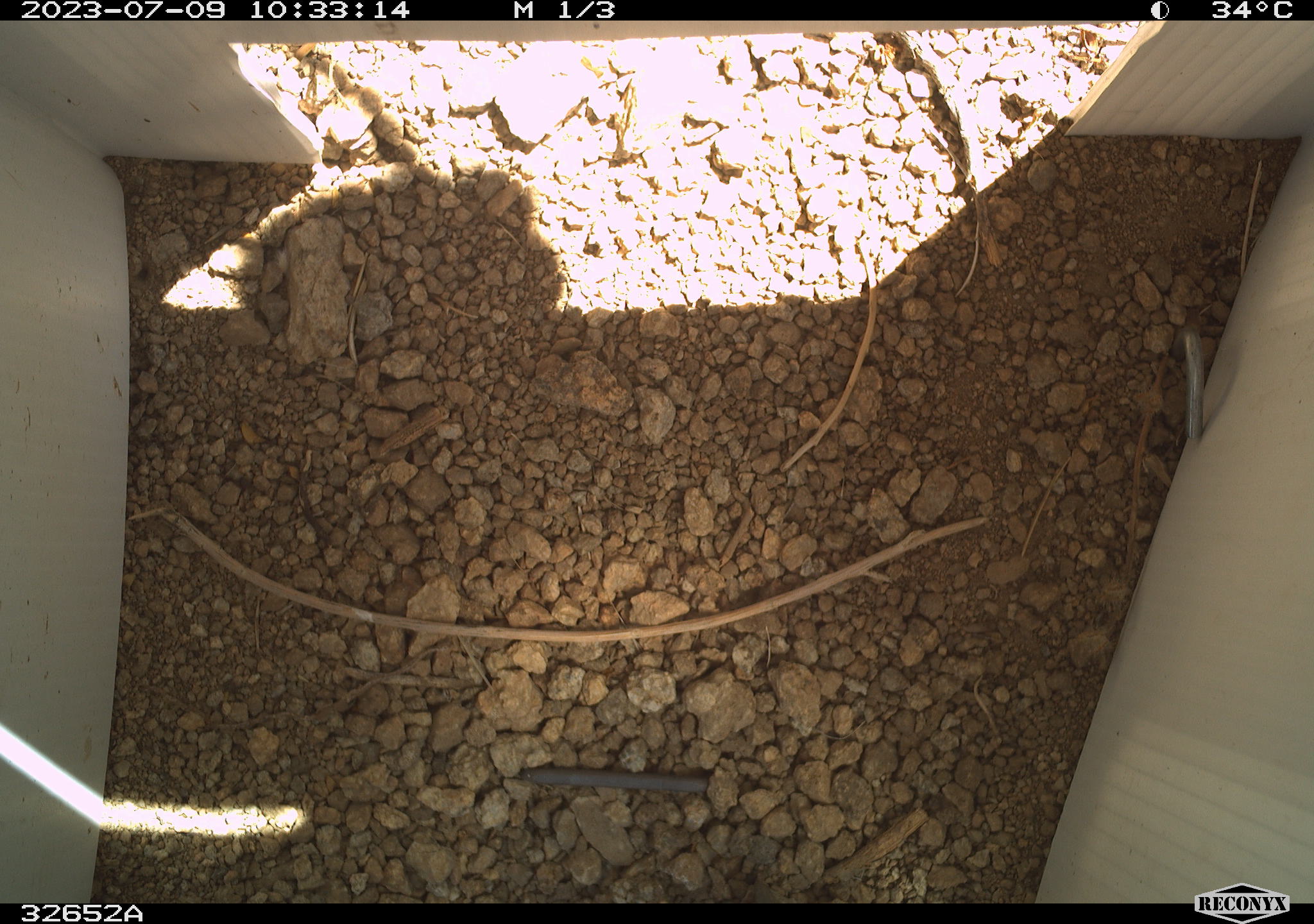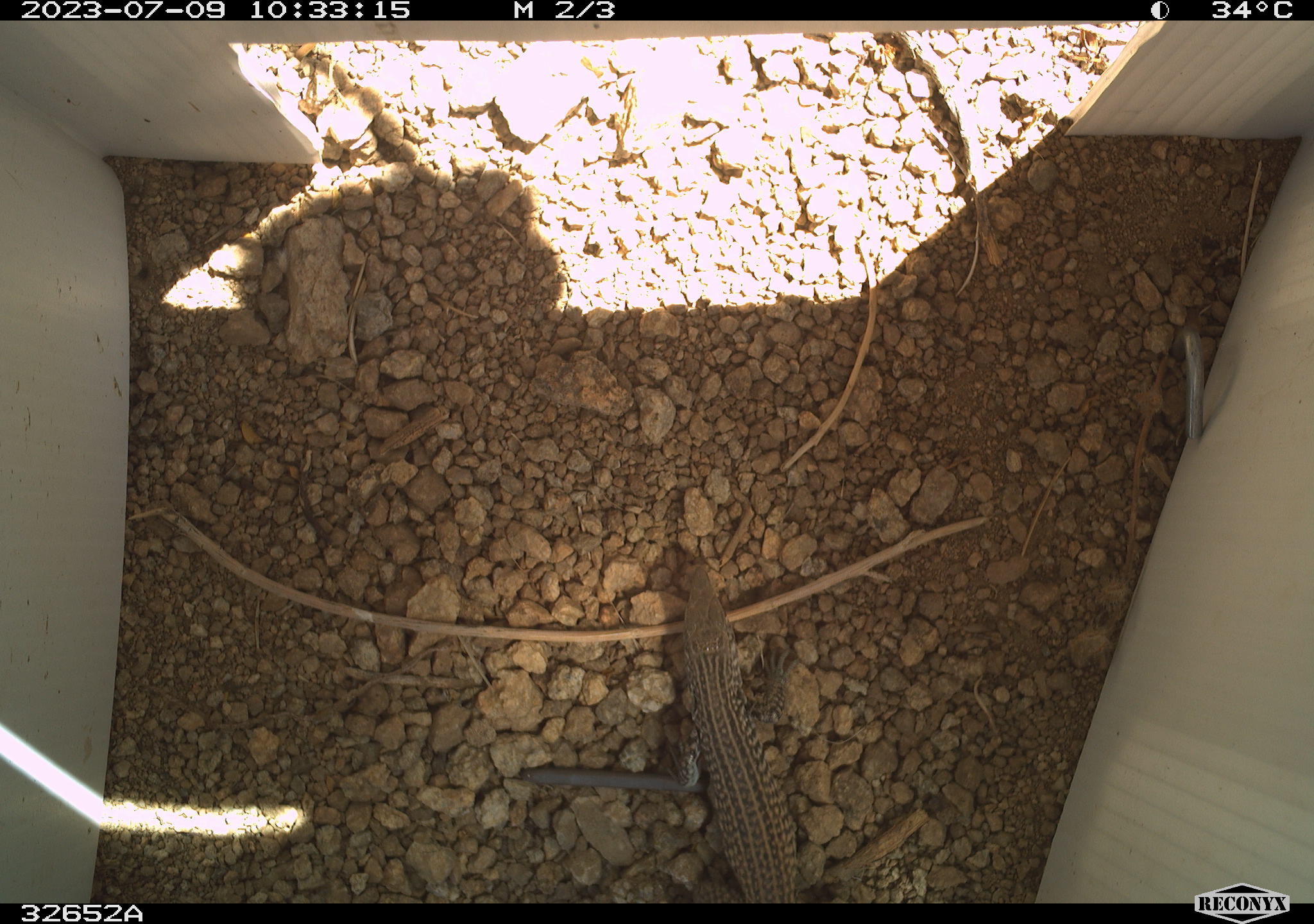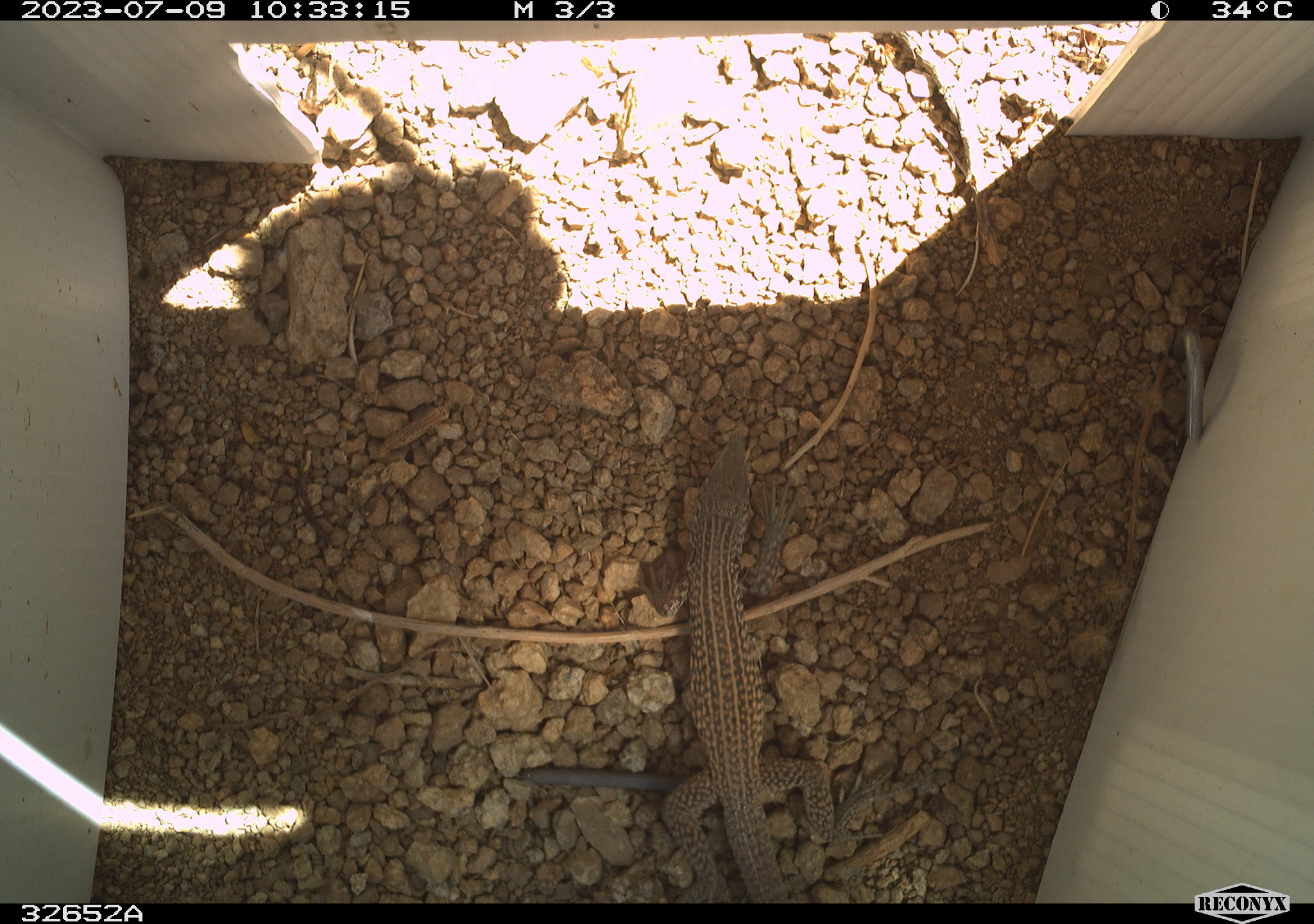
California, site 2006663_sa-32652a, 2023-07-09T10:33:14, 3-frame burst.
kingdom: Animalia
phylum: Chordata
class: Reptilia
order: Squamata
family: Teiidae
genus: Aspidoscelis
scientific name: Aspidoscelis tigris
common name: western whiptail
Western whiptail (Aspidoscelis tigris).